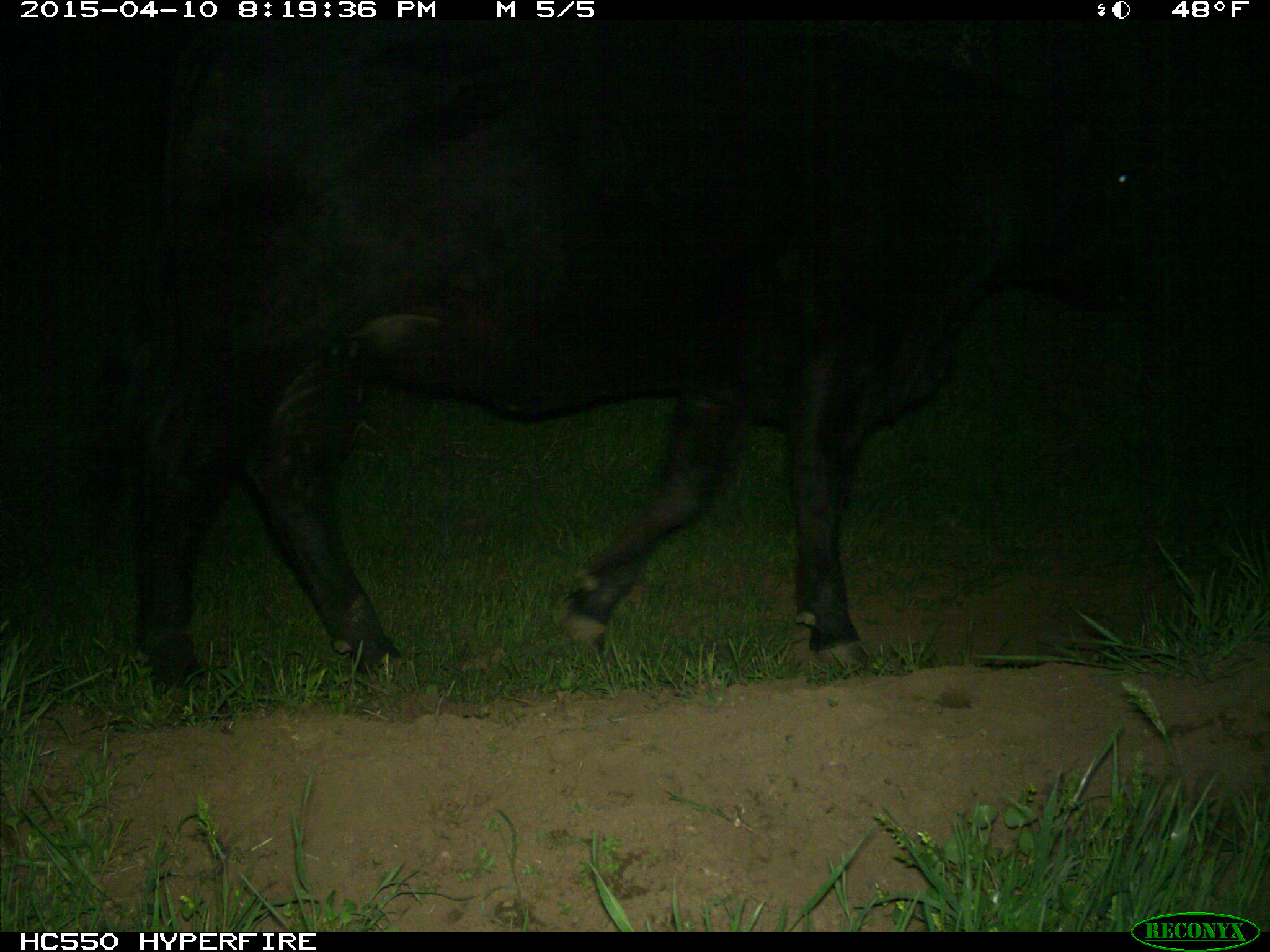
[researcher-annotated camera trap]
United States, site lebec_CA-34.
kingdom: Animalia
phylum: Chordata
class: Mammalia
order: Artiodactyla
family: Bovidae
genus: Bos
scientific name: Bos taurus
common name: domestic cow